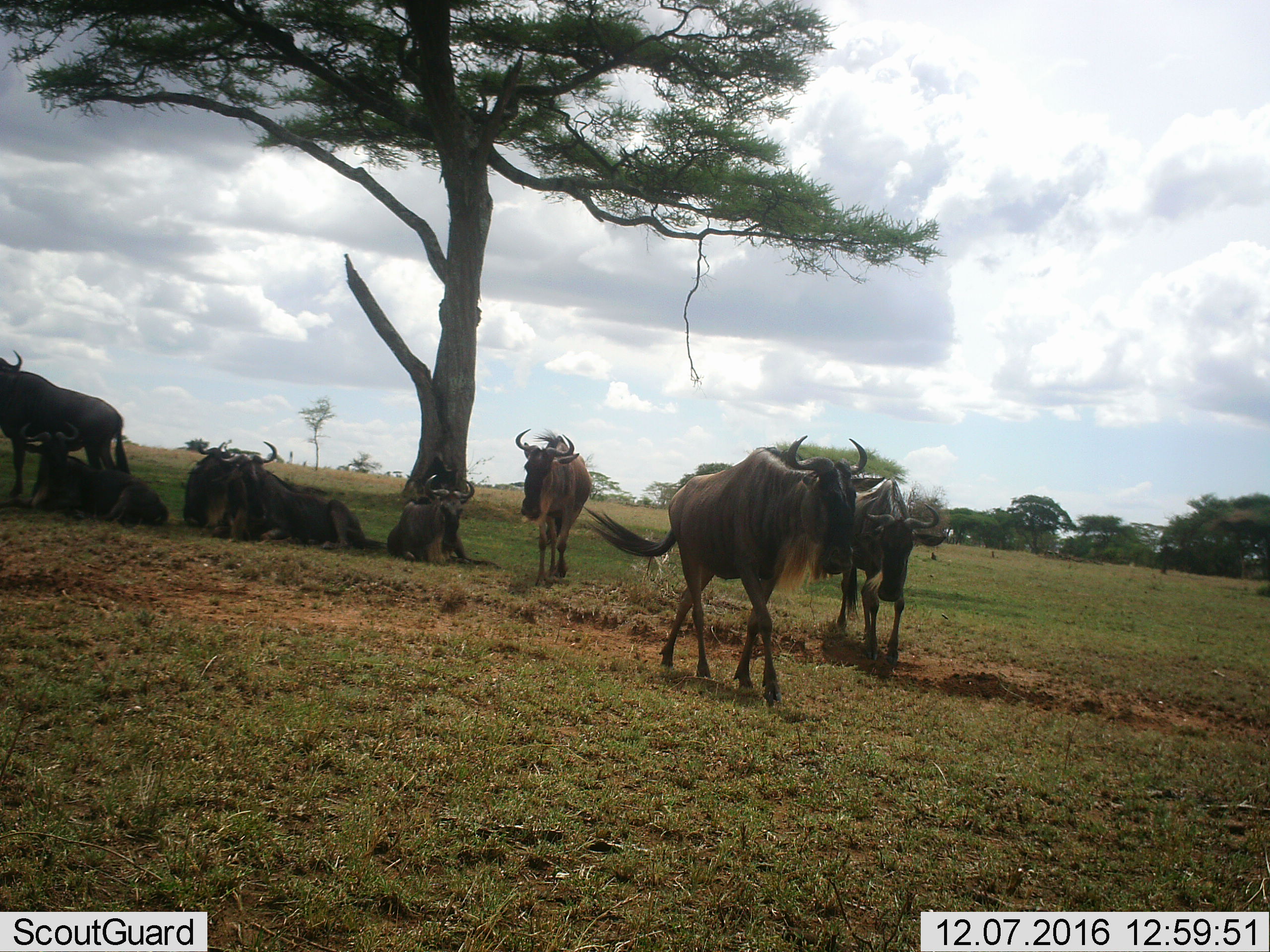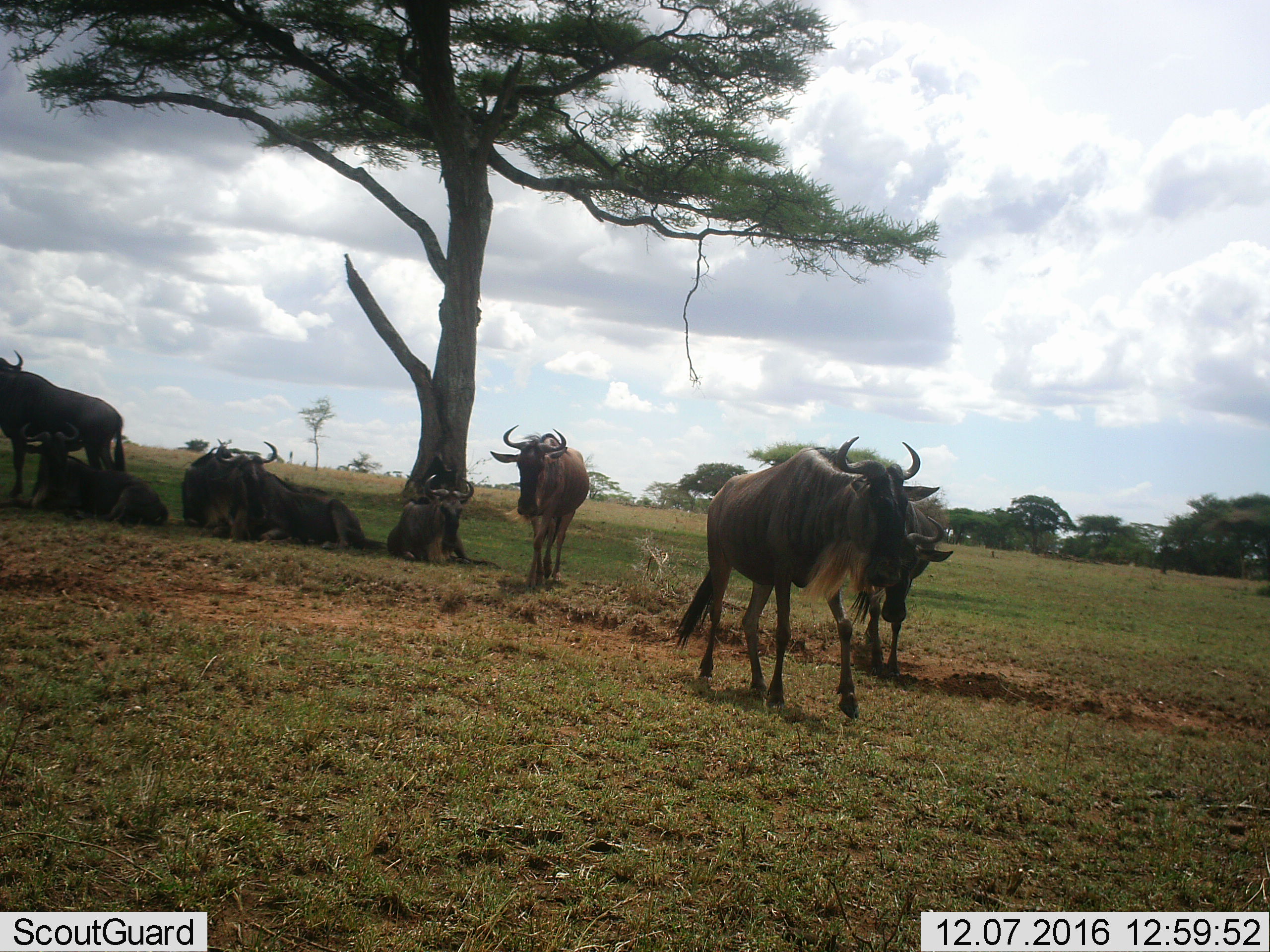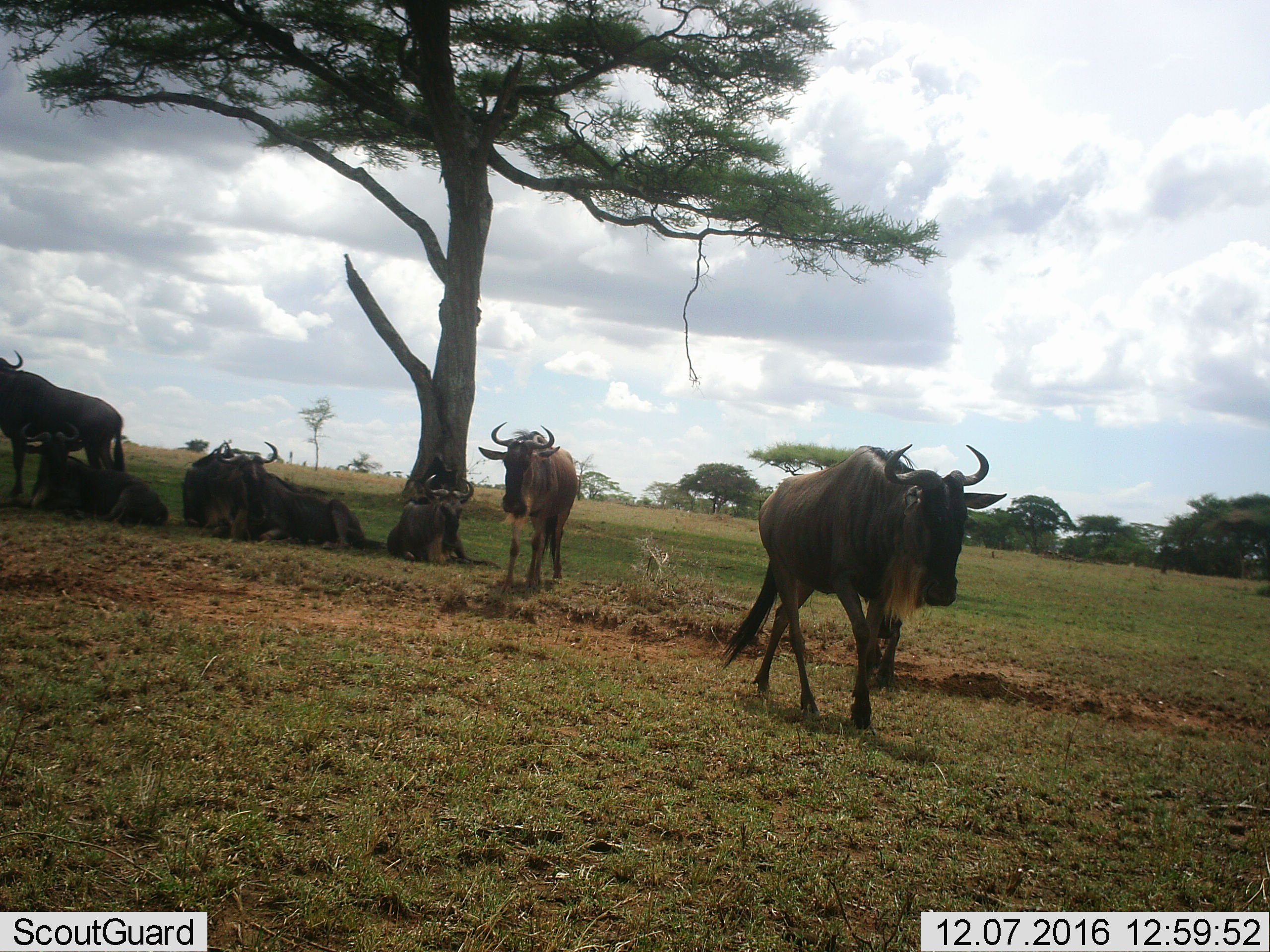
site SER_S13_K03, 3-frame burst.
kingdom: Animalia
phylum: Chordata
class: Mammalia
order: Artiodactyla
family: Bovidae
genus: Connochaetes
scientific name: Connochaetes taurinus taurinus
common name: blue wildebeest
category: wildebeestblue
Wildebeestblue (blue wildebeest) (Connochaetes taurinus taurinus), count 8. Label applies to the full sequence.